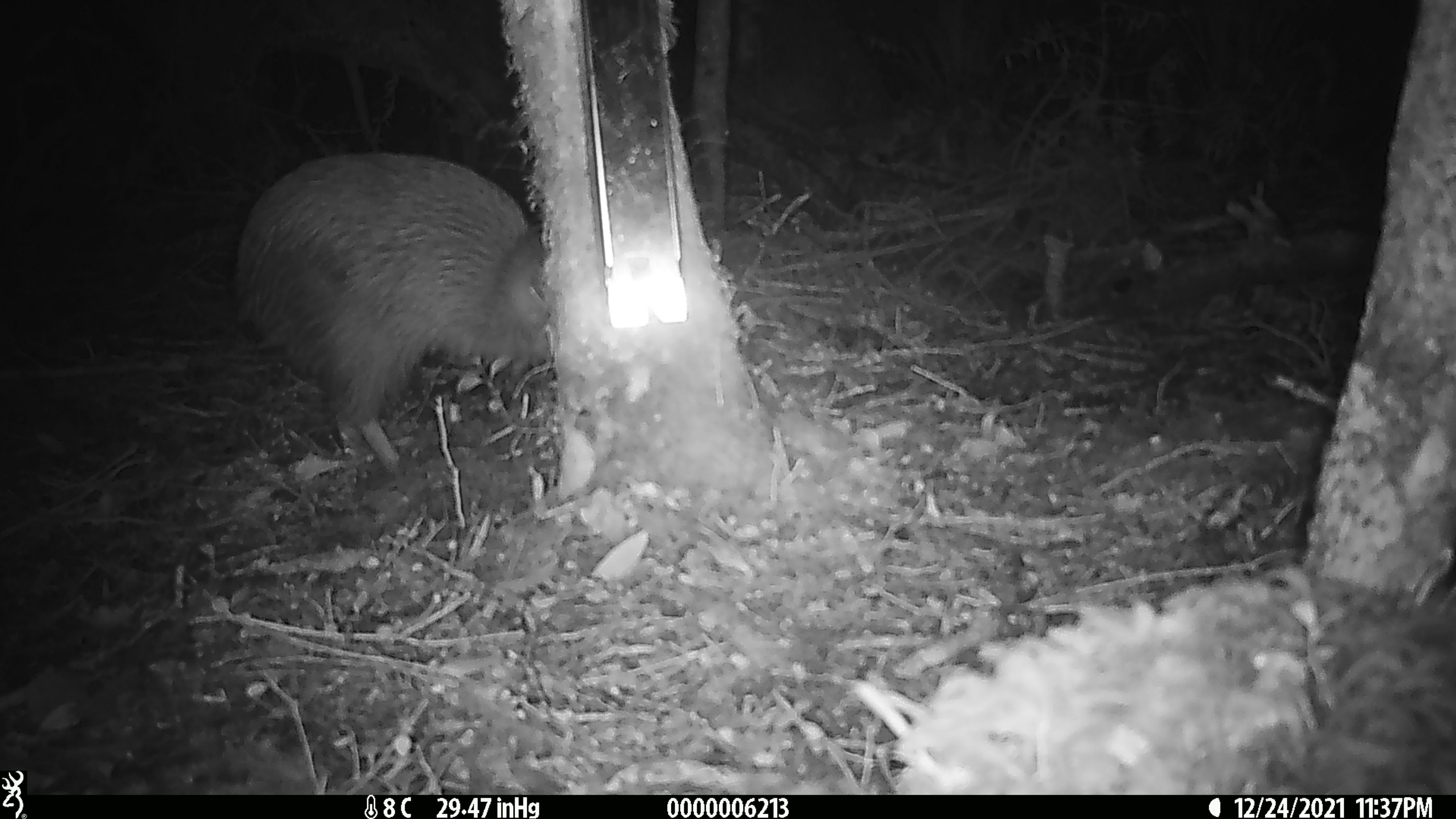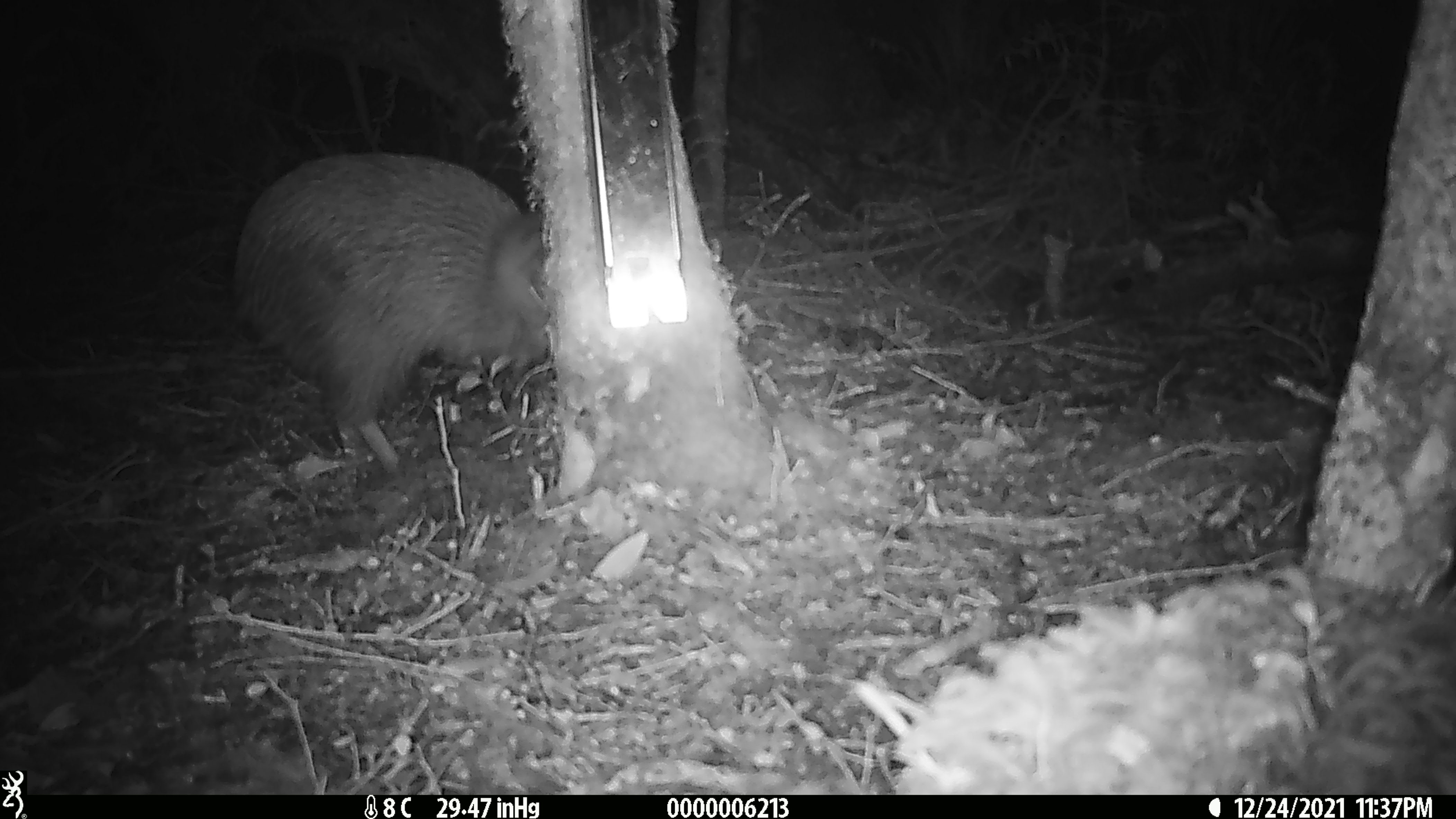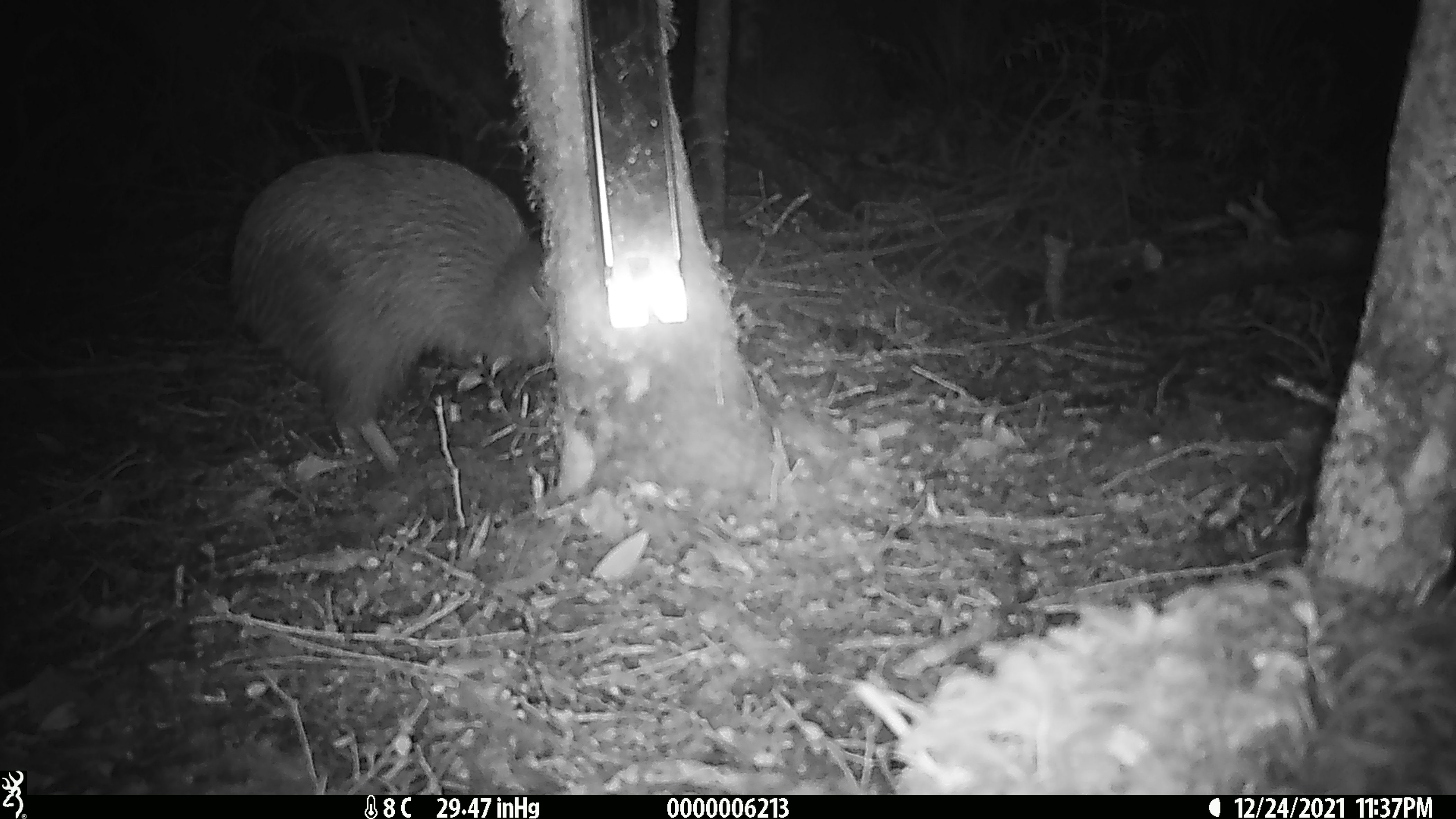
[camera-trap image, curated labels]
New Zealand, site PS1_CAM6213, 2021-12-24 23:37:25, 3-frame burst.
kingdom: Animalia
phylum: Chordata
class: Aves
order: Apterygiformes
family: Apterygidae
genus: Apteryx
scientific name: Apteryx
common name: kiwi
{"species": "kiwi (Apteryx)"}